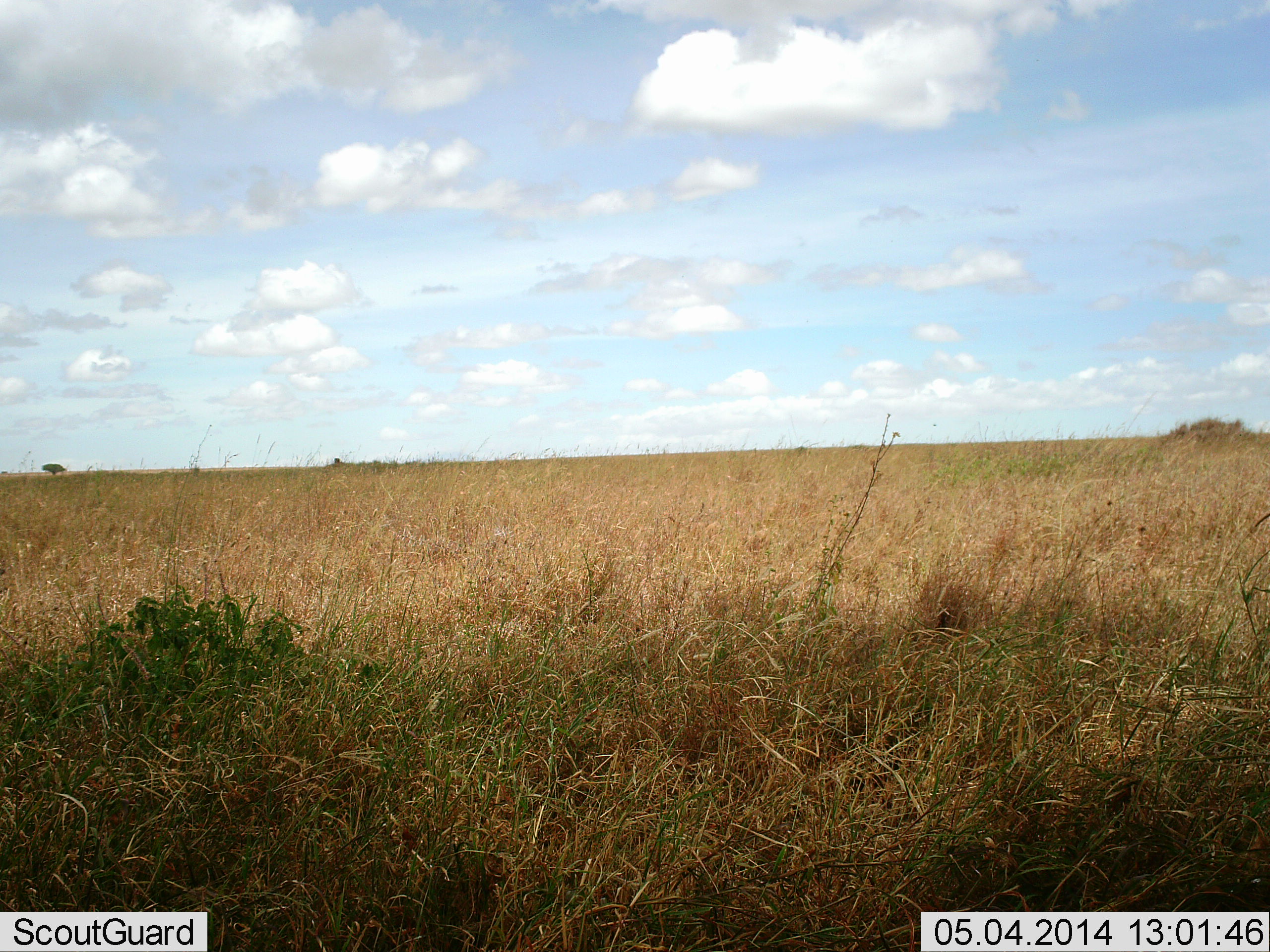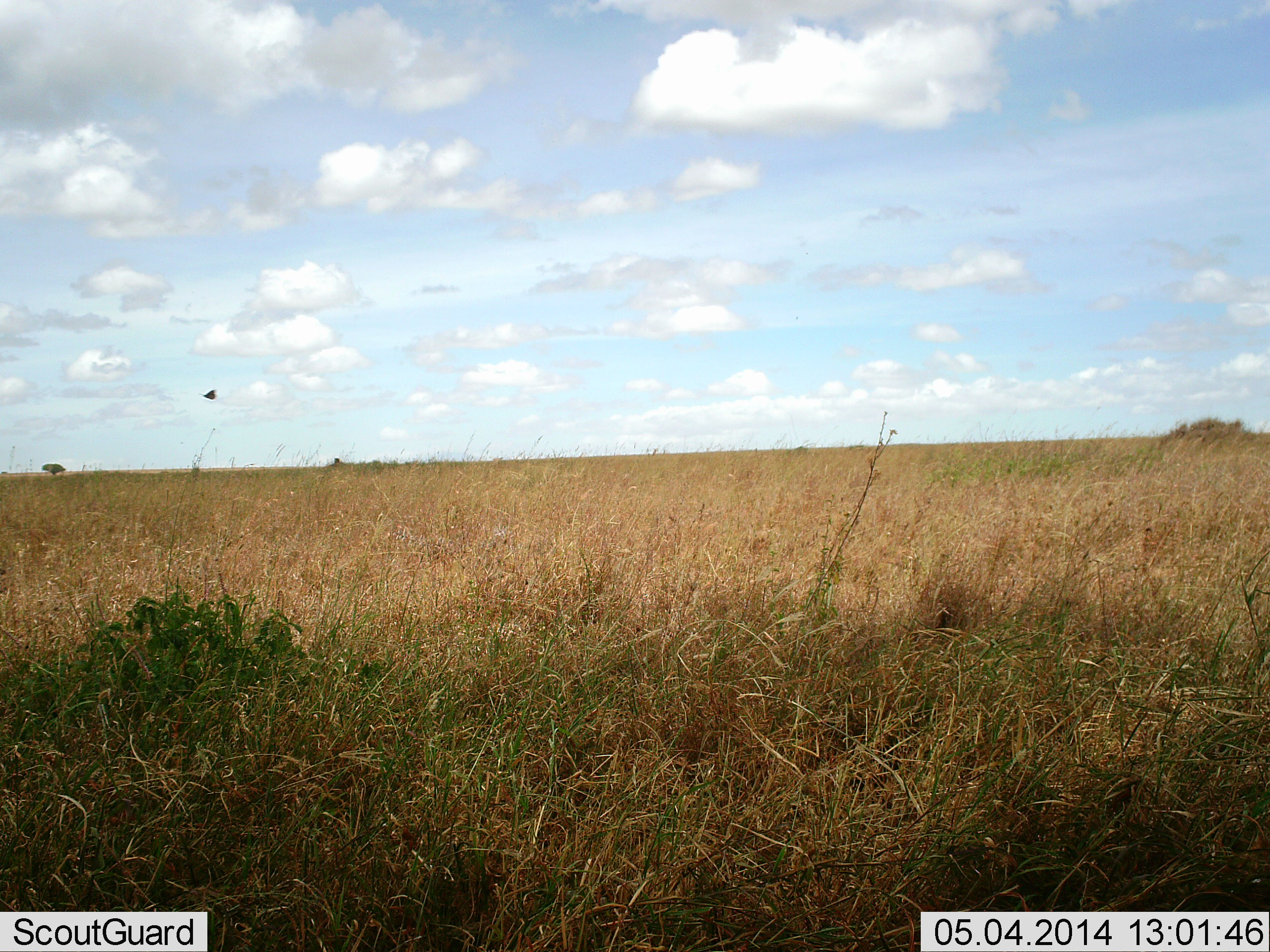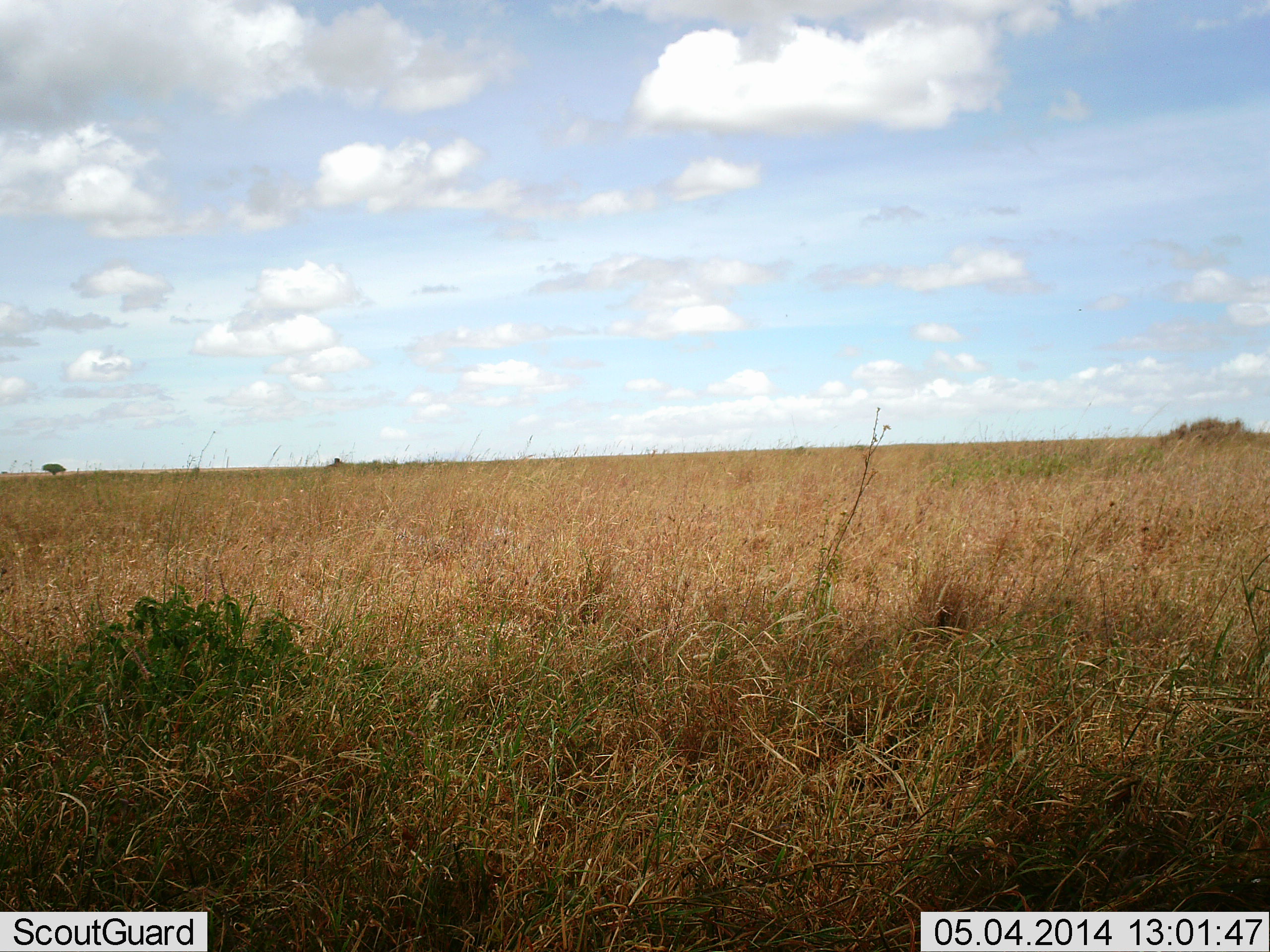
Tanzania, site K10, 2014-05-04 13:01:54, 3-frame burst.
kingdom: Animalia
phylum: Arthropoda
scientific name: Arthropoda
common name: arthropods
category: insectspider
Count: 1.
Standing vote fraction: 0%.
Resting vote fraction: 0%.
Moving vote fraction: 100%.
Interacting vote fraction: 0%.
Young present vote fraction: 0%.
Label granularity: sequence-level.